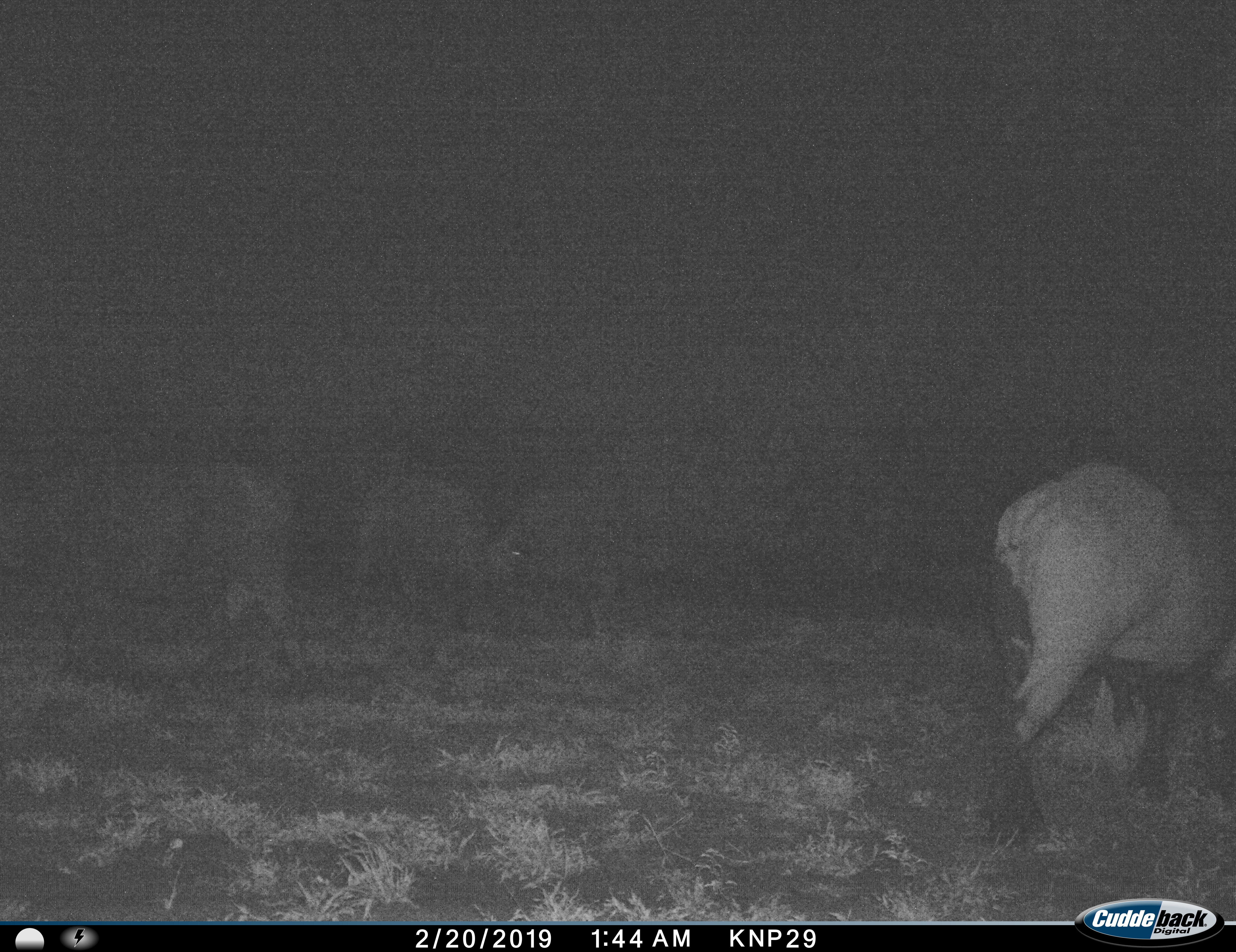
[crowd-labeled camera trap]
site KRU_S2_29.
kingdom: Animalia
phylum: Chordata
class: Mammalia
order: Artiodactyla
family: Bovidae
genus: Syncerus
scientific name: Syncerus caffer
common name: african buffalo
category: buffalo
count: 4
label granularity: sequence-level